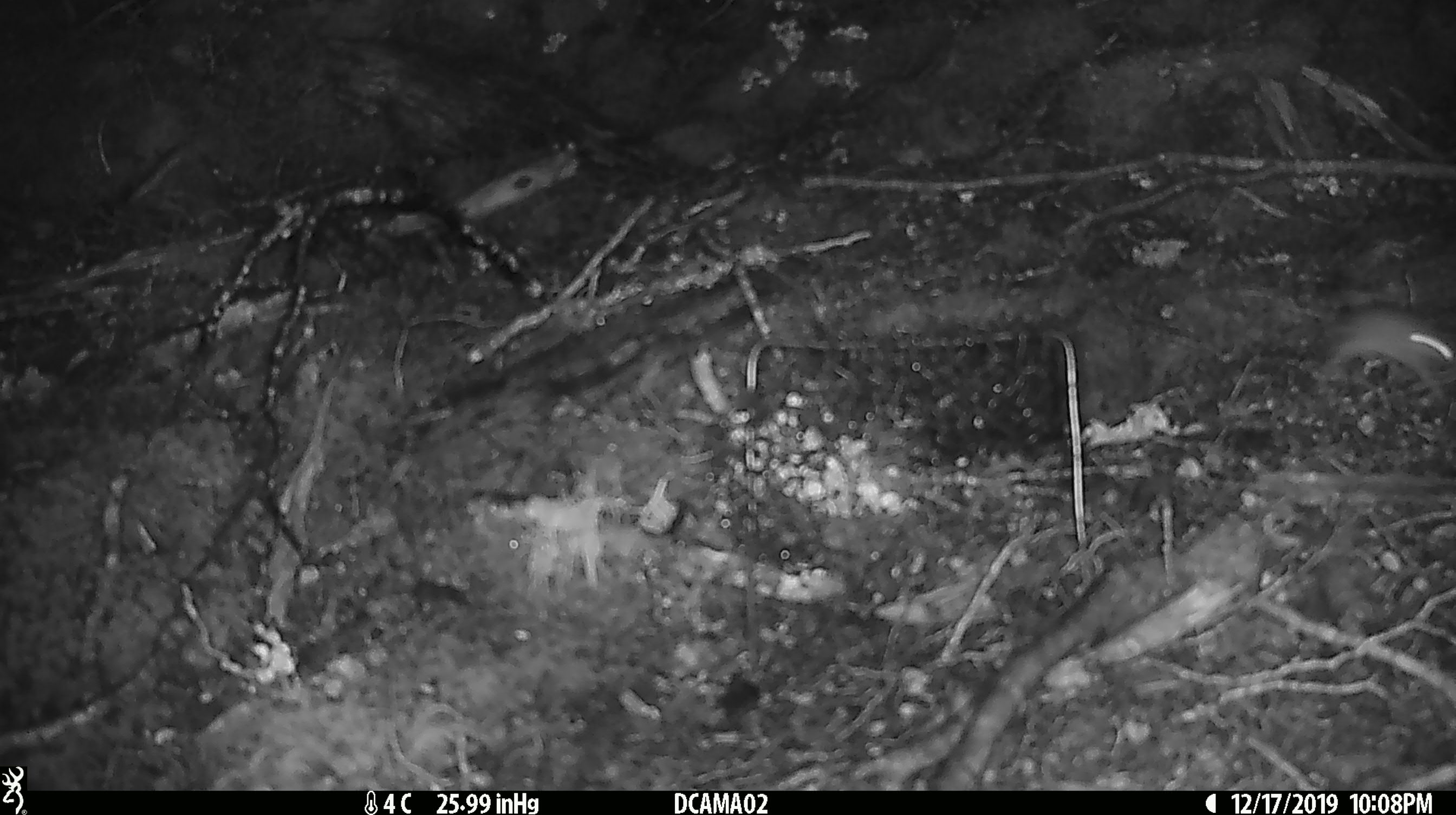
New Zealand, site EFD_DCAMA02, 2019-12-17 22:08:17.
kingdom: Animalia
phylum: Chordata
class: Mammalia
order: Rodentia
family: Muridae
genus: Mus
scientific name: Mus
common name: mouse